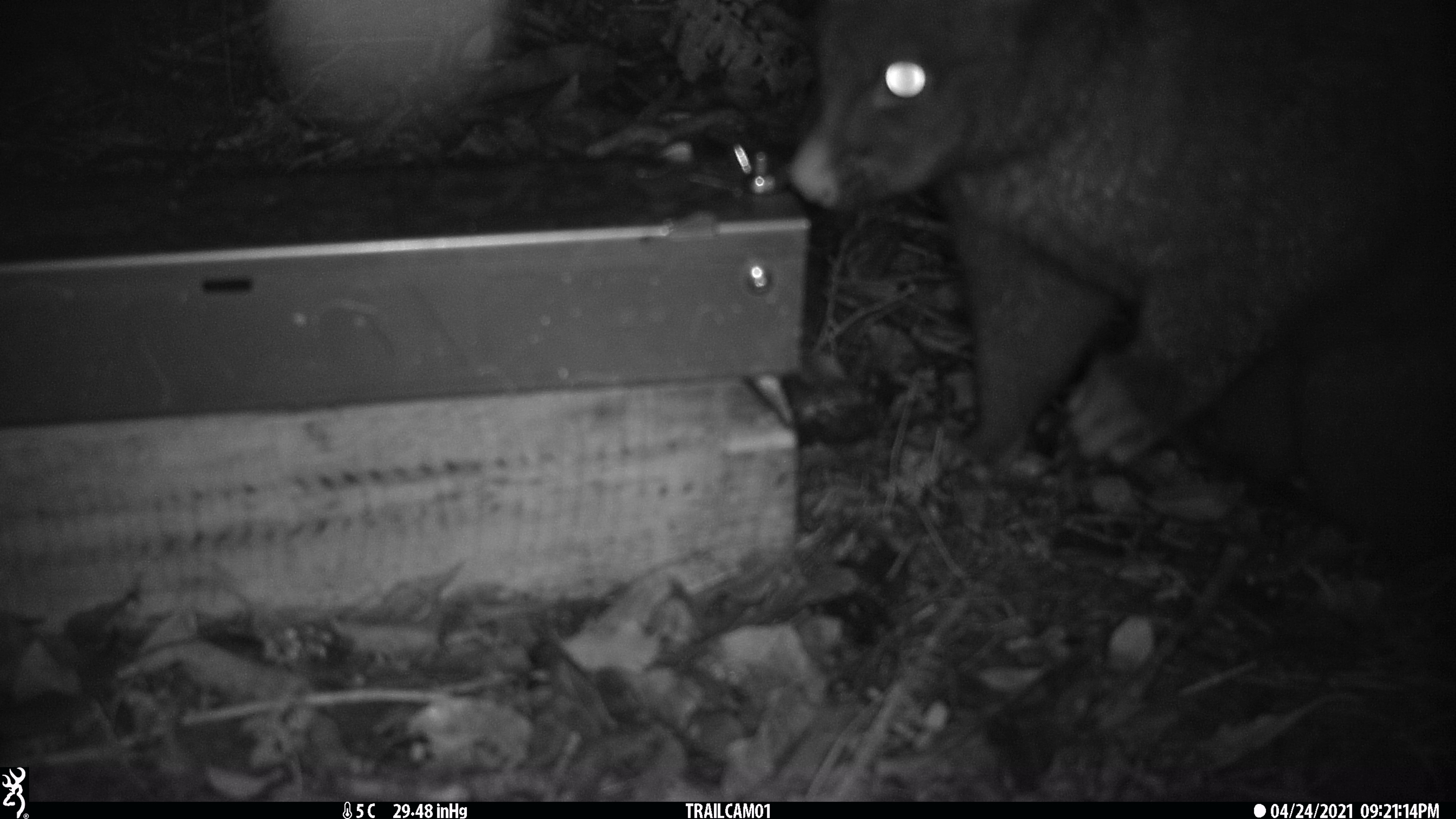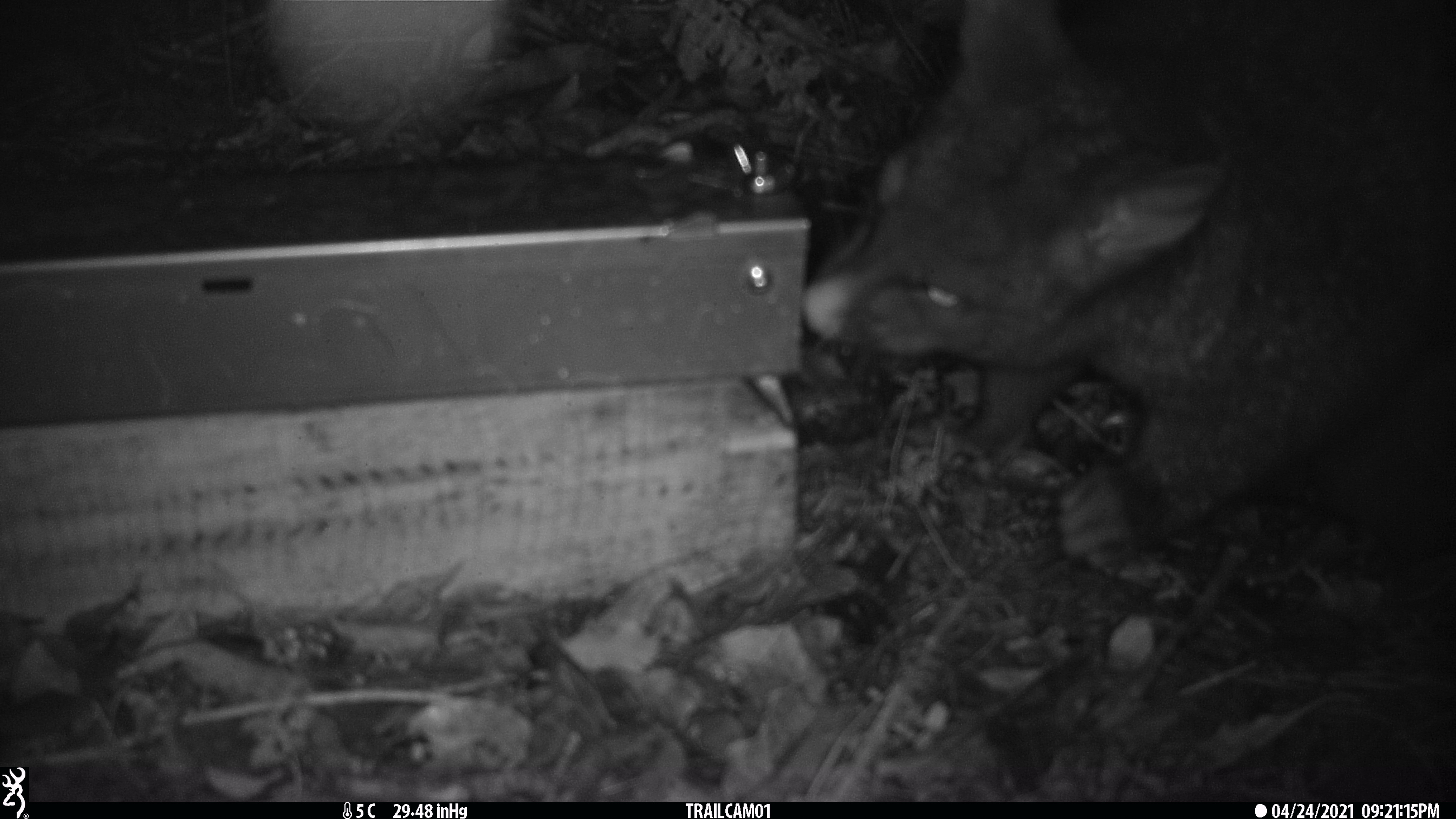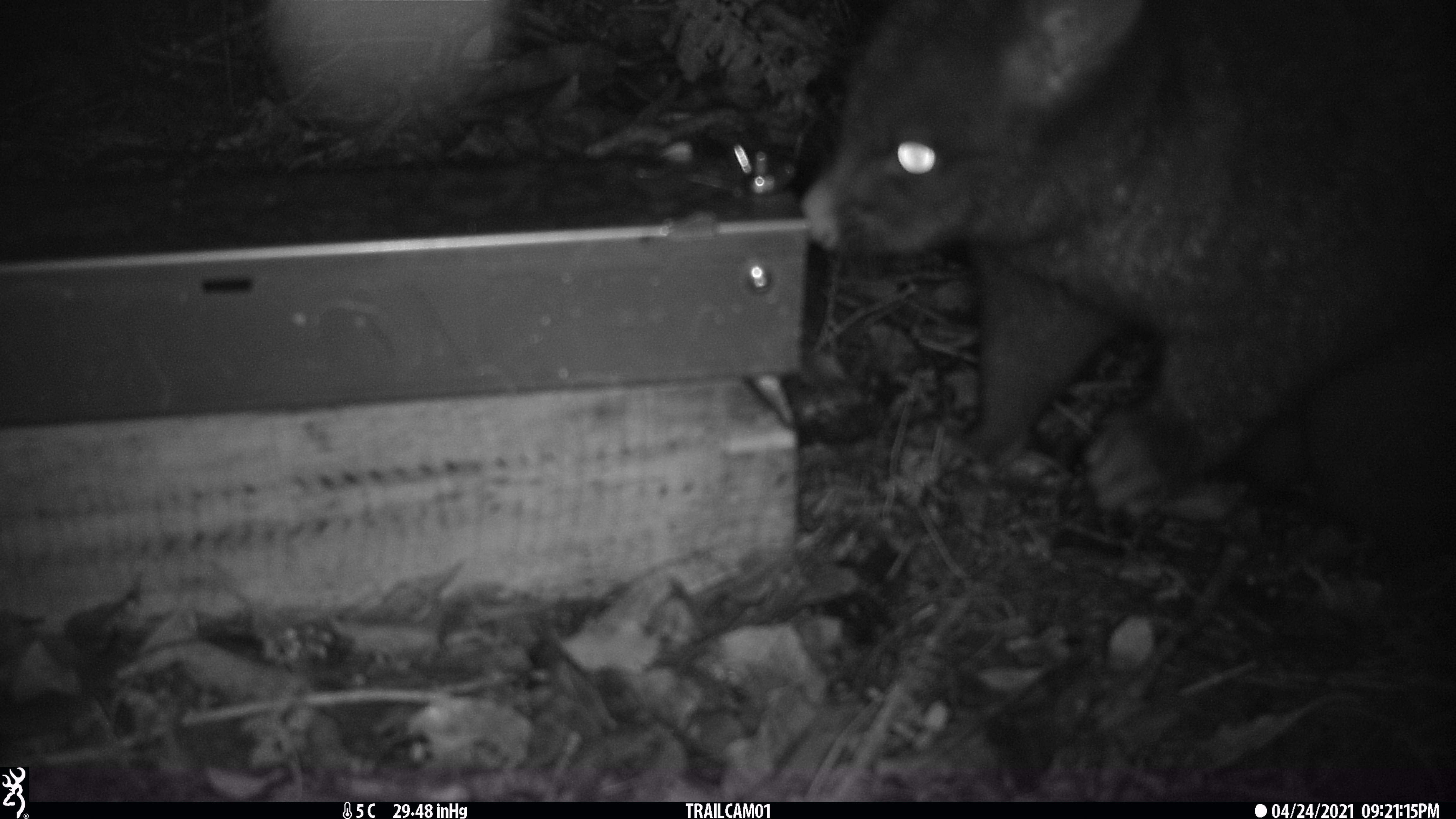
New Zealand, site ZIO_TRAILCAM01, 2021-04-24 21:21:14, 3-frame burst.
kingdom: Animalia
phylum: Chordata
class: Mammalia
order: Diprotodontia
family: Phalangeridae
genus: Trichosurus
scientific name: Trichosurus vulpecula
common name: common brushtail possum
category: possum